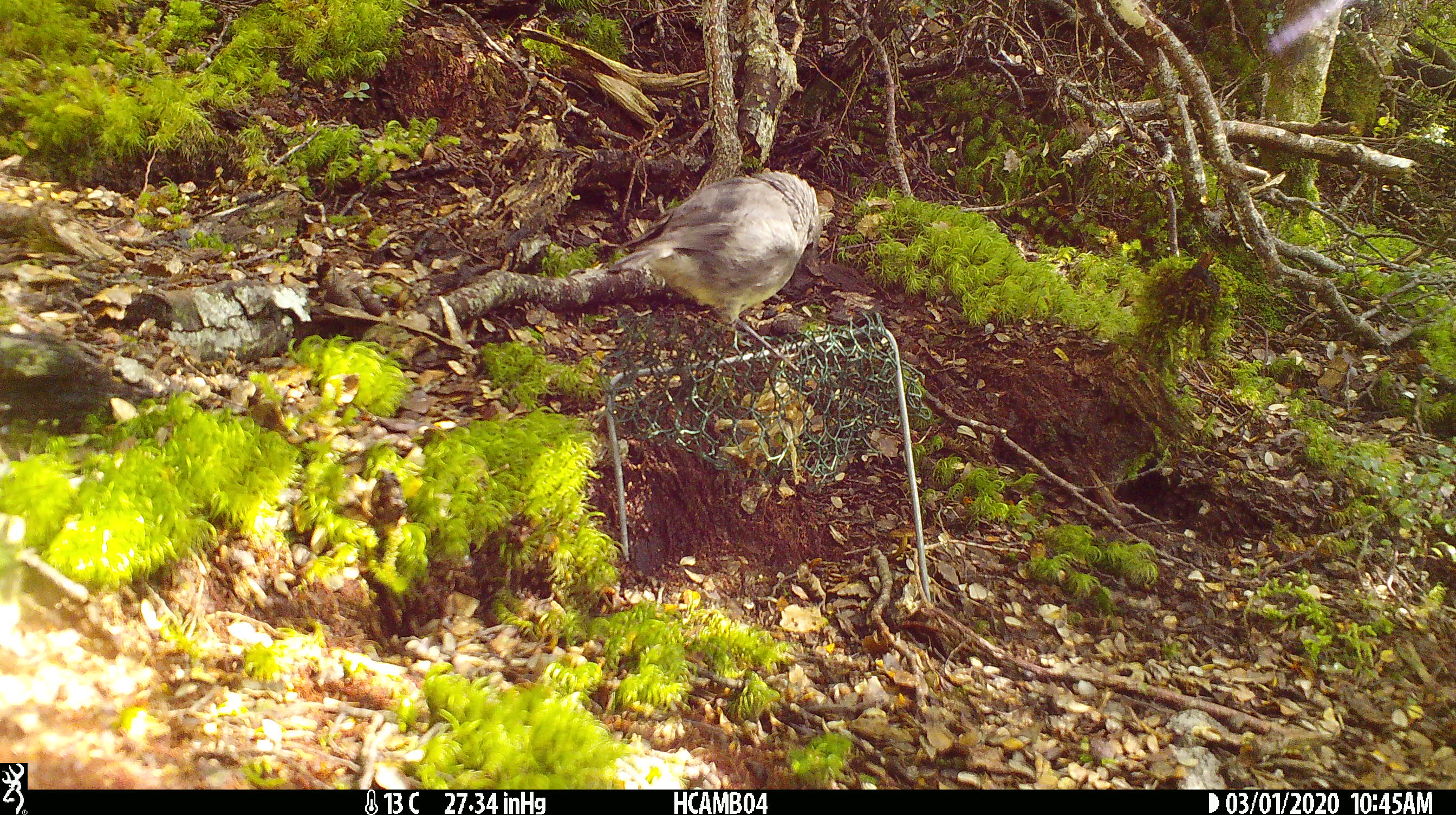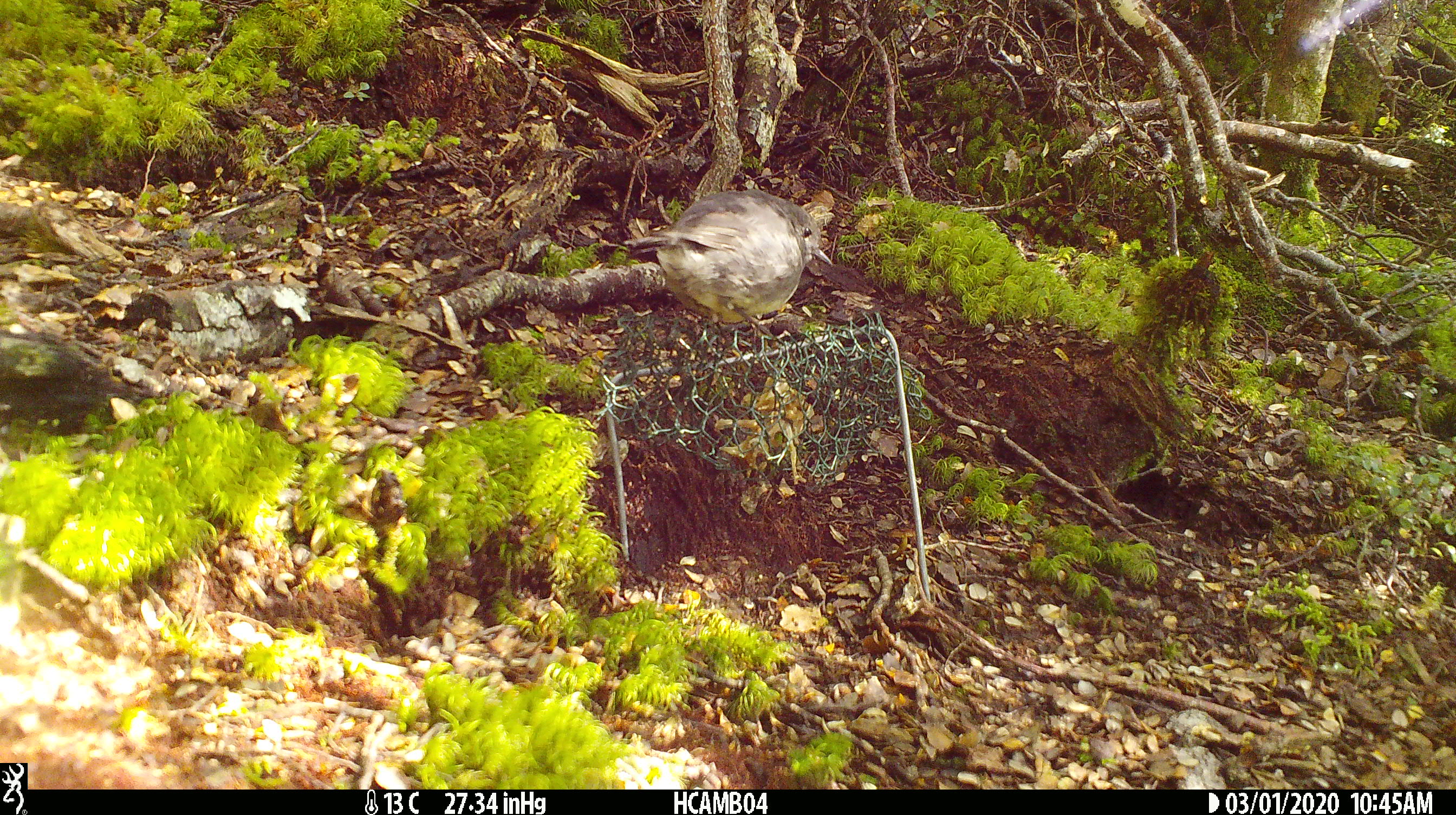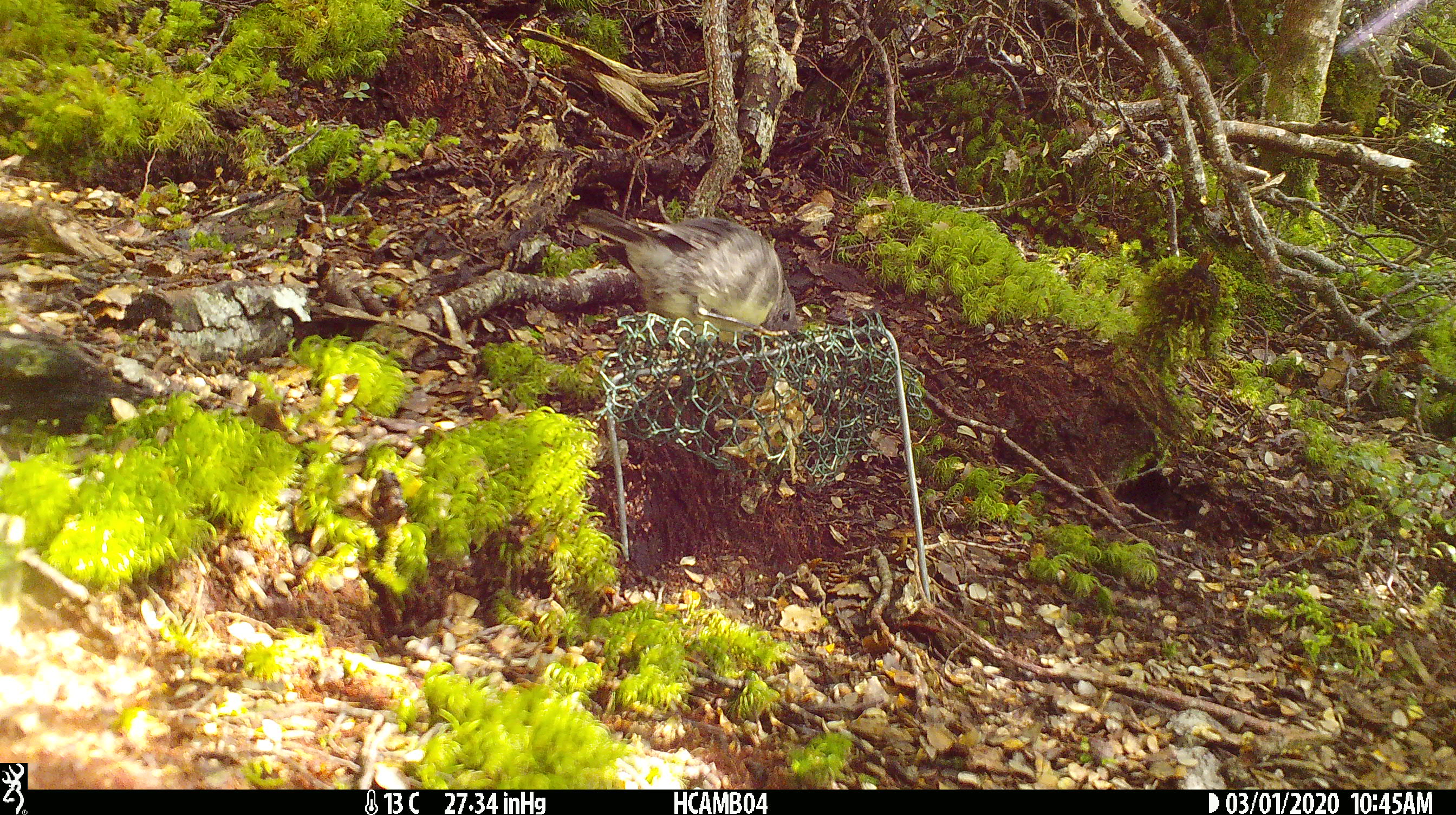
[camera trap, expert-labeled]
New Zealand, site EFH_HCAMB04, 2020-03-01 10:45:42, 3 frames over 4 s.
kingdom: Animalia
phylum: Chordata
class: Aves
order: Passeriformes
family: Petroicidae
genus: Petroica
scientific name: Petroica australis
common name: new zealand robin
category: robin